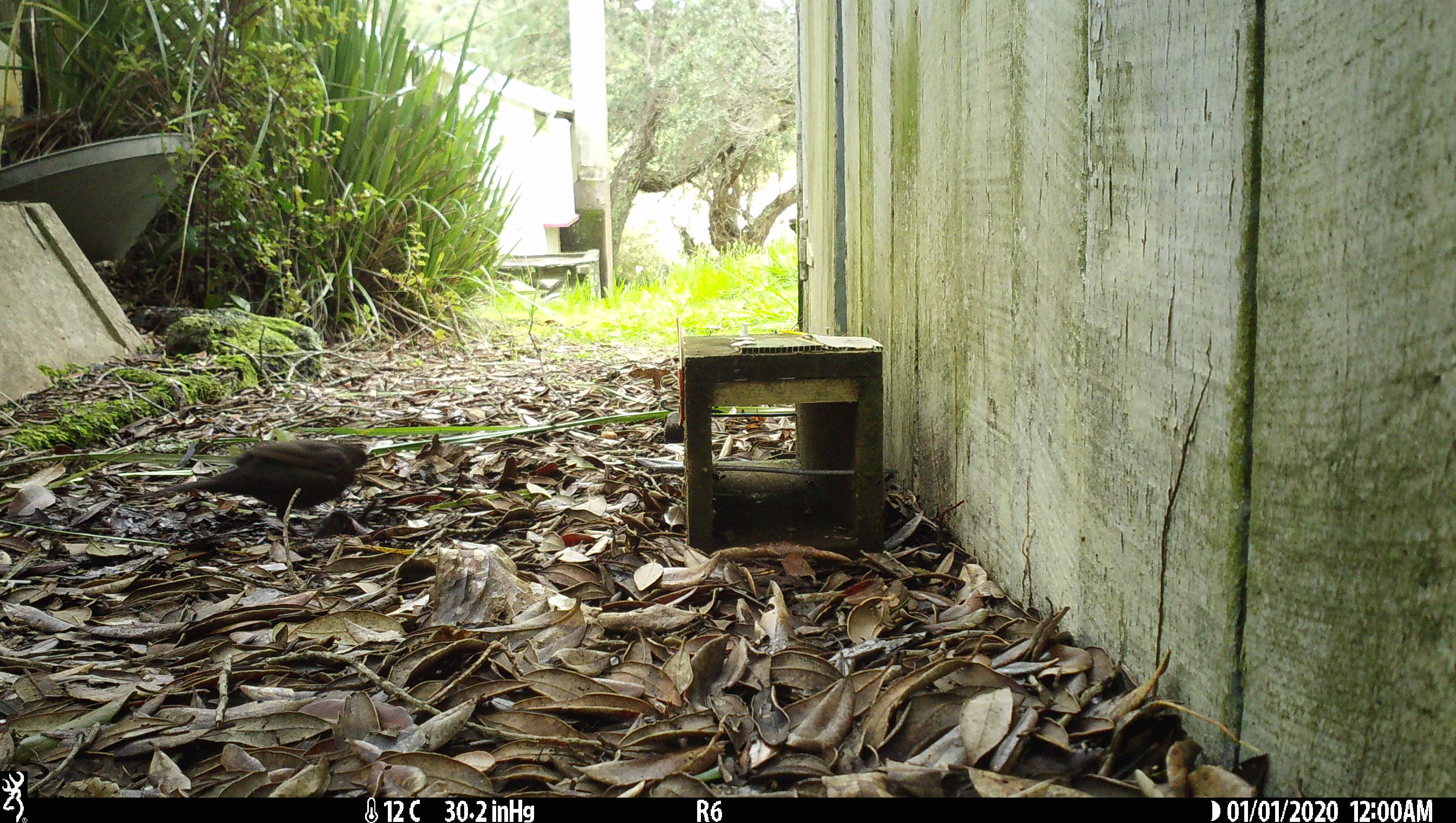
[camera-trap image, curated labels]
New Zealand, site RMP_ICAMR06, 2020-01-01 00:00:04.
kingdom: Animalia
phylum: Chordata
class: Aves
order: Passeriformes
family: Turdidae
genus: Turdus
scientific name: Turdus merula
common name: eurasian blackbird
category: blackbird